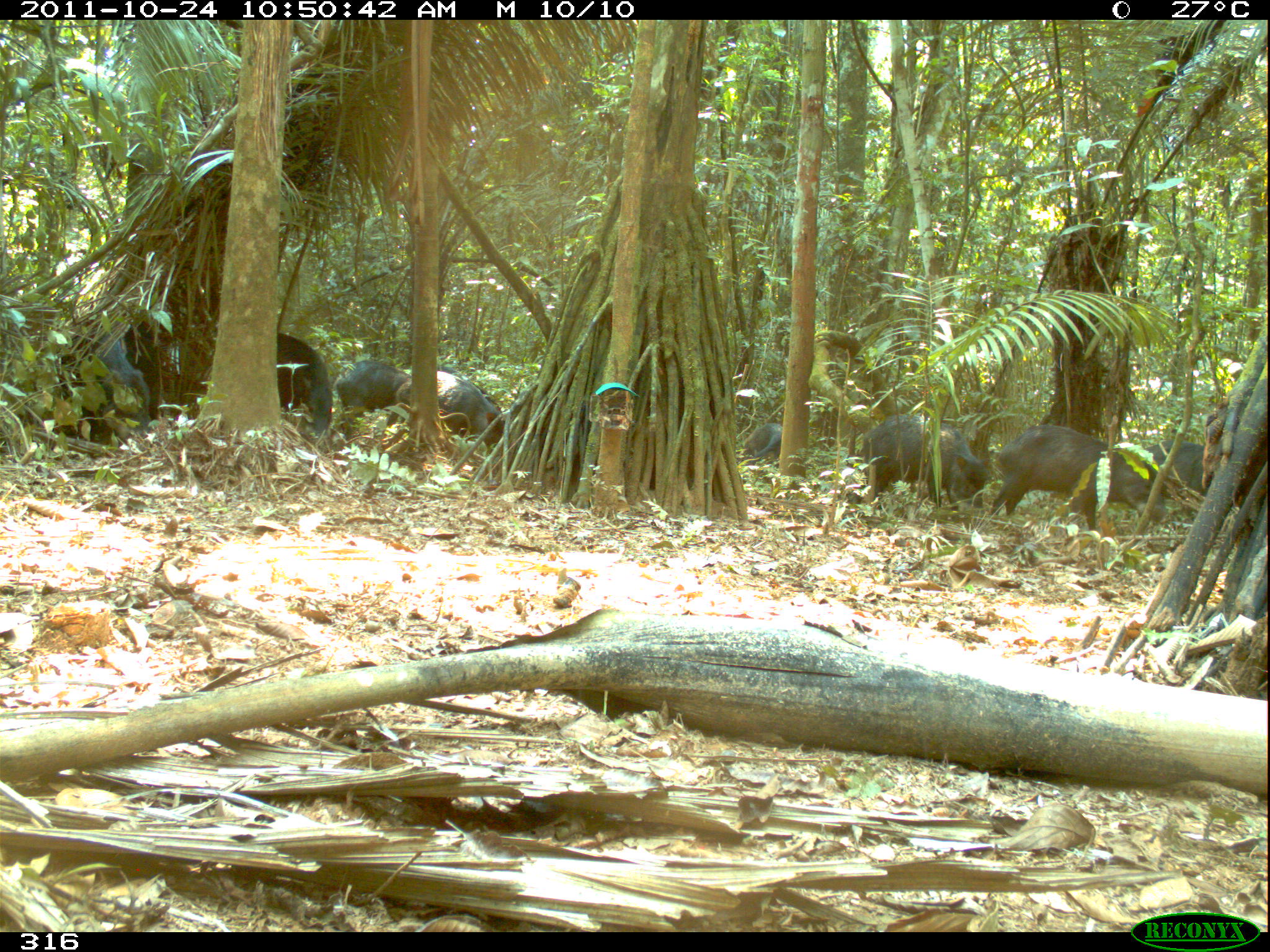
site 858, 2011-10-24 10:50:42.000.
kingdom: Animalia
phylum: Chordata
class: Mammalia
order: Artiodactyla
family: Tayassuidae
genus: Tayassu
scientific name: Tayassu pecari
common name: white-lipped peccary